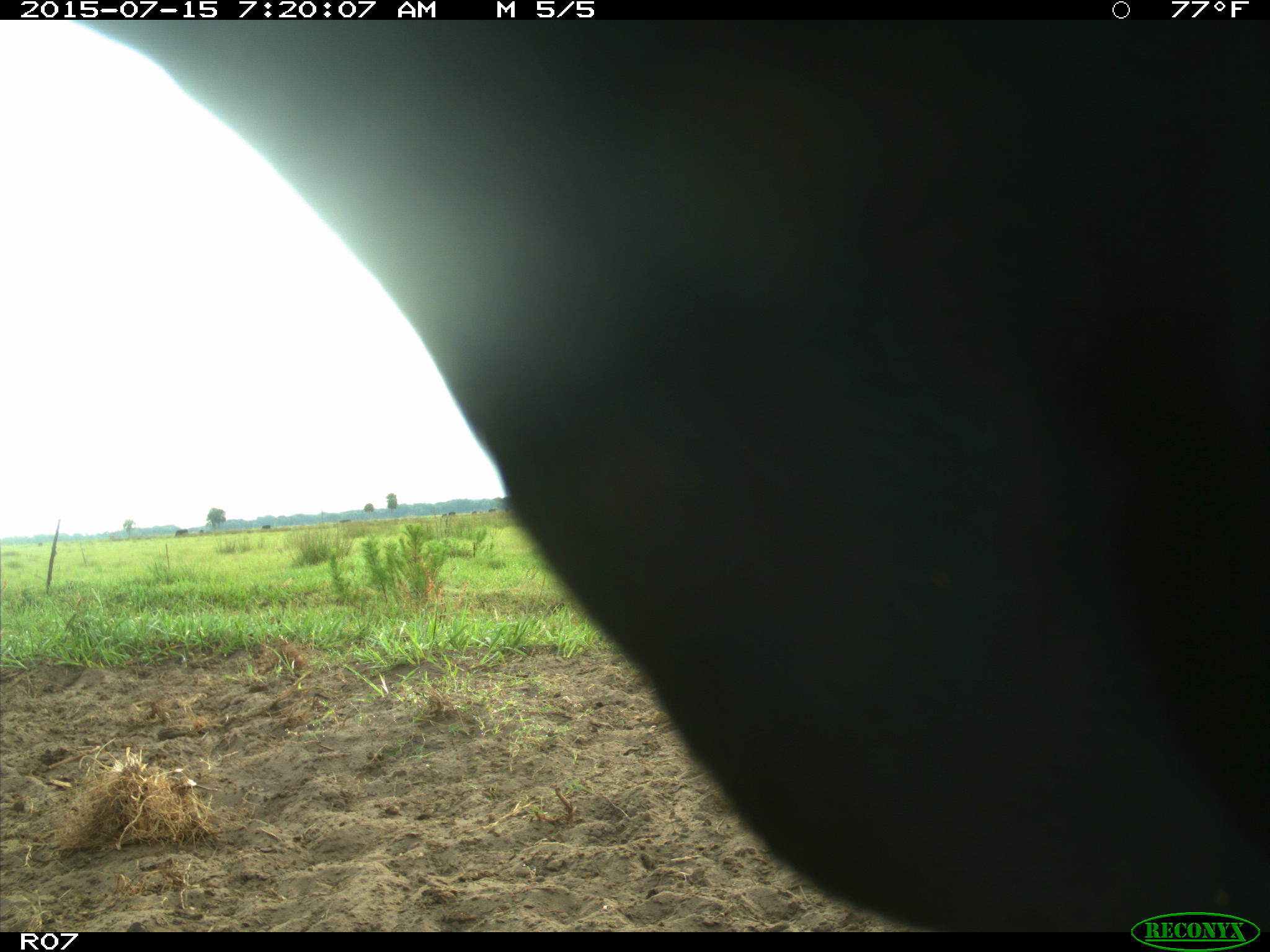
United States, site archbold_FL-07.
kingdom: Animalia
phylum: Chordata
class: Mammalia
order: Artiodactyla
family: Bovidae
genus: Bos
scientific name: Bos taurus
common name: domestic cow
Bos taurus (domestic cow).